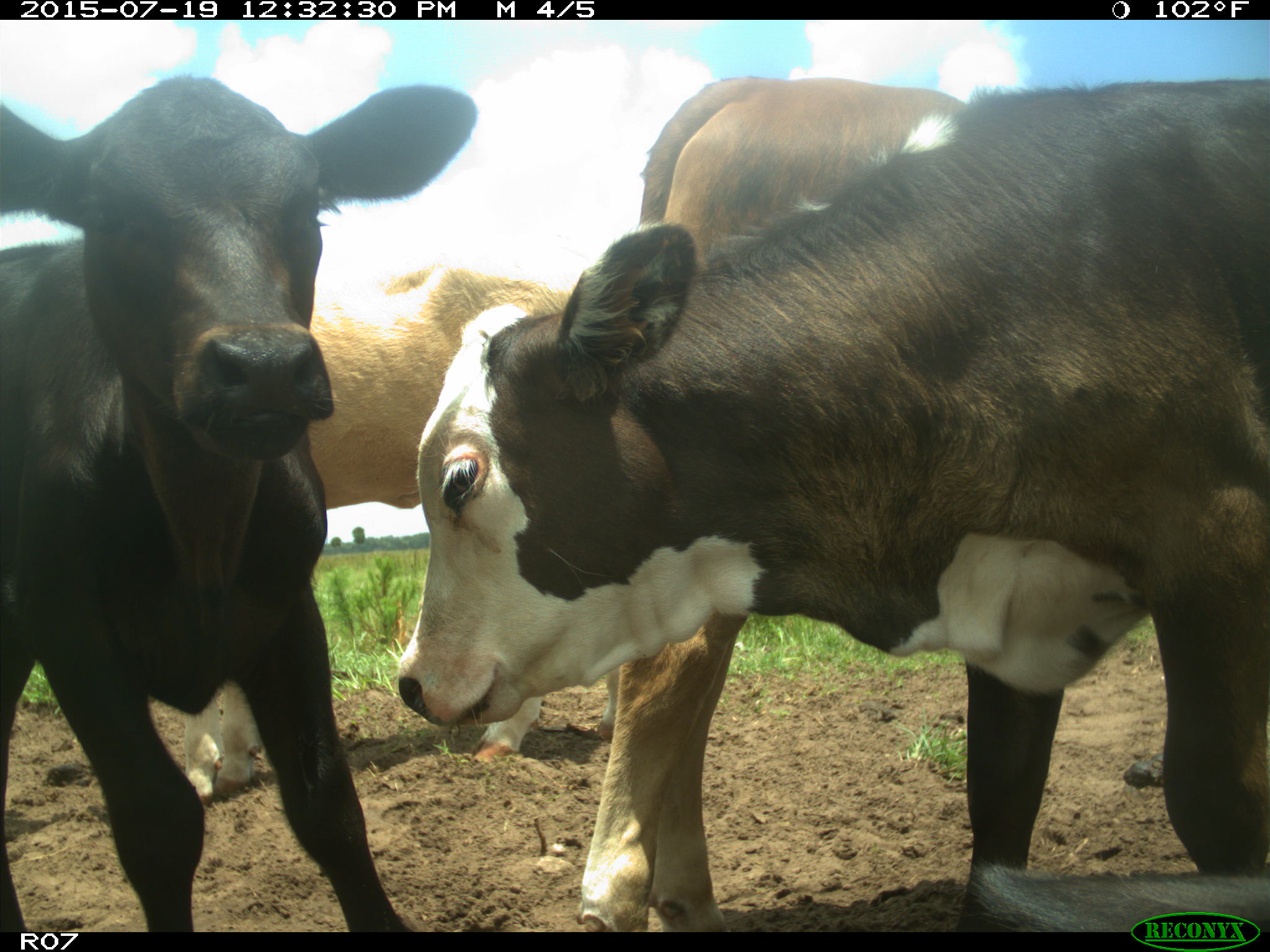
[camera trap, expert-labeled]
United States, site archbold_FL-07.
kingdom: Animalia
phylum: Chordata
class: Mammalia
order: Artiodactyla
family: Bovidae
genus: Bos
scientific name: Bos taurus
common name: domestic cow